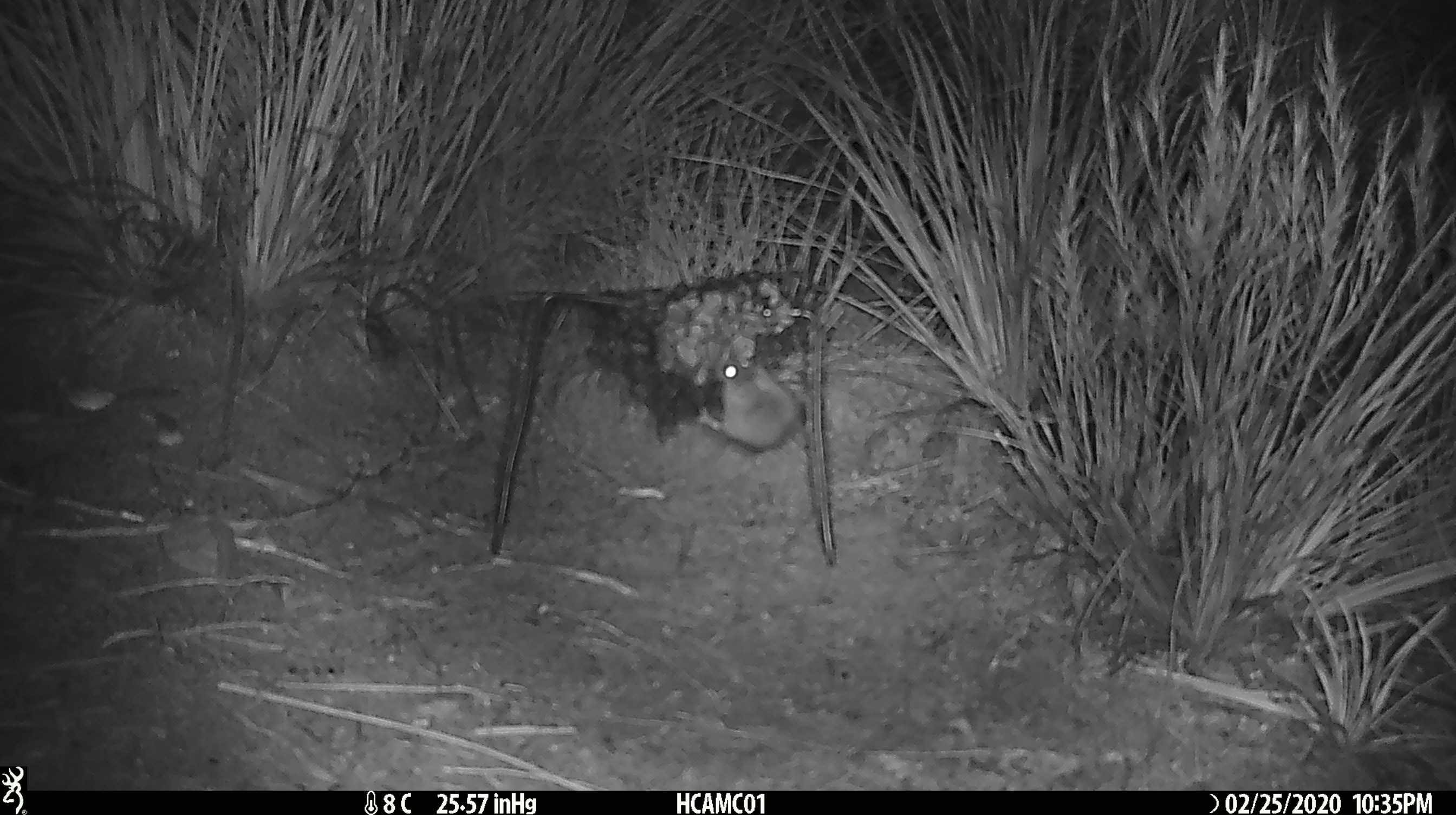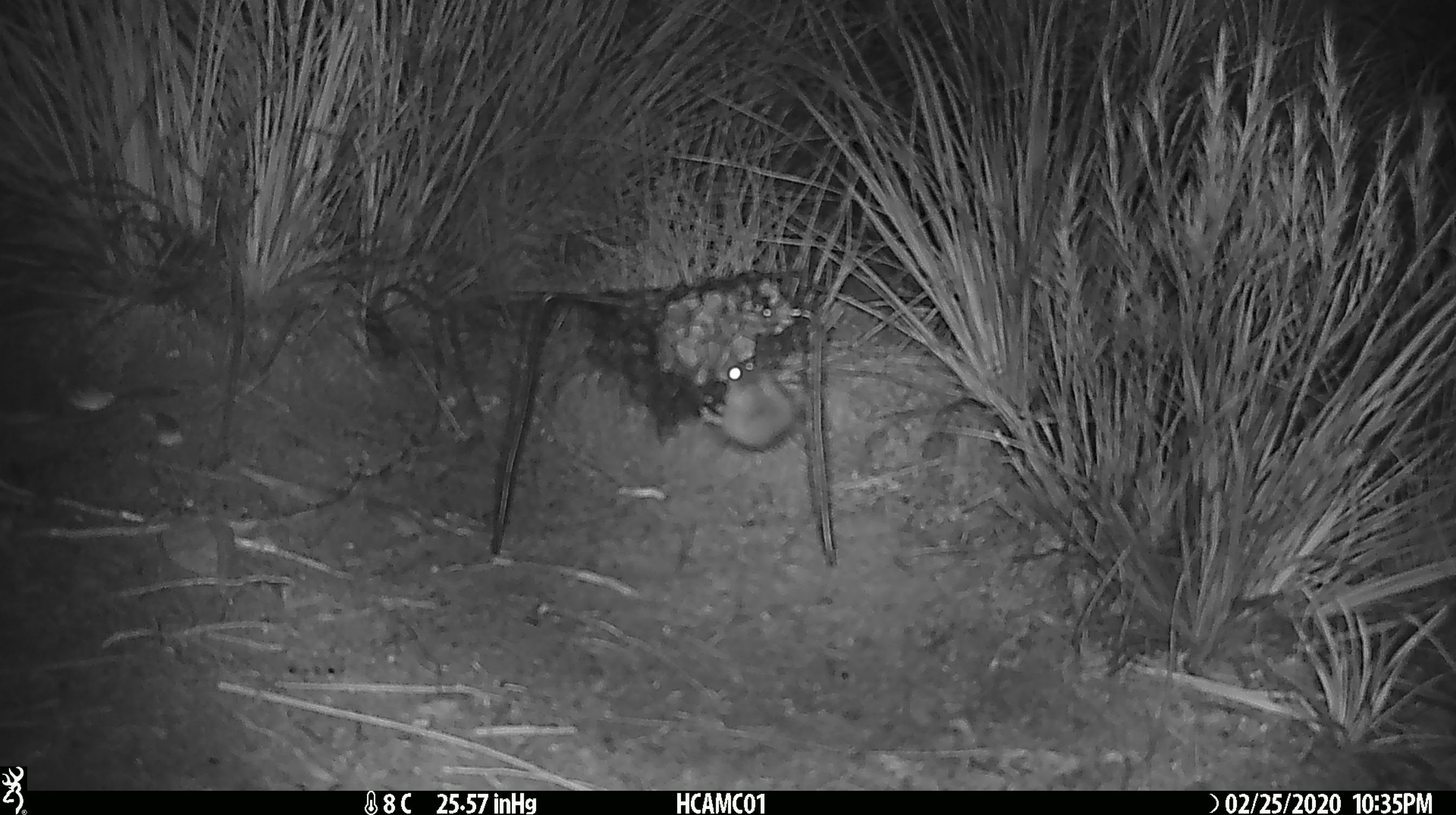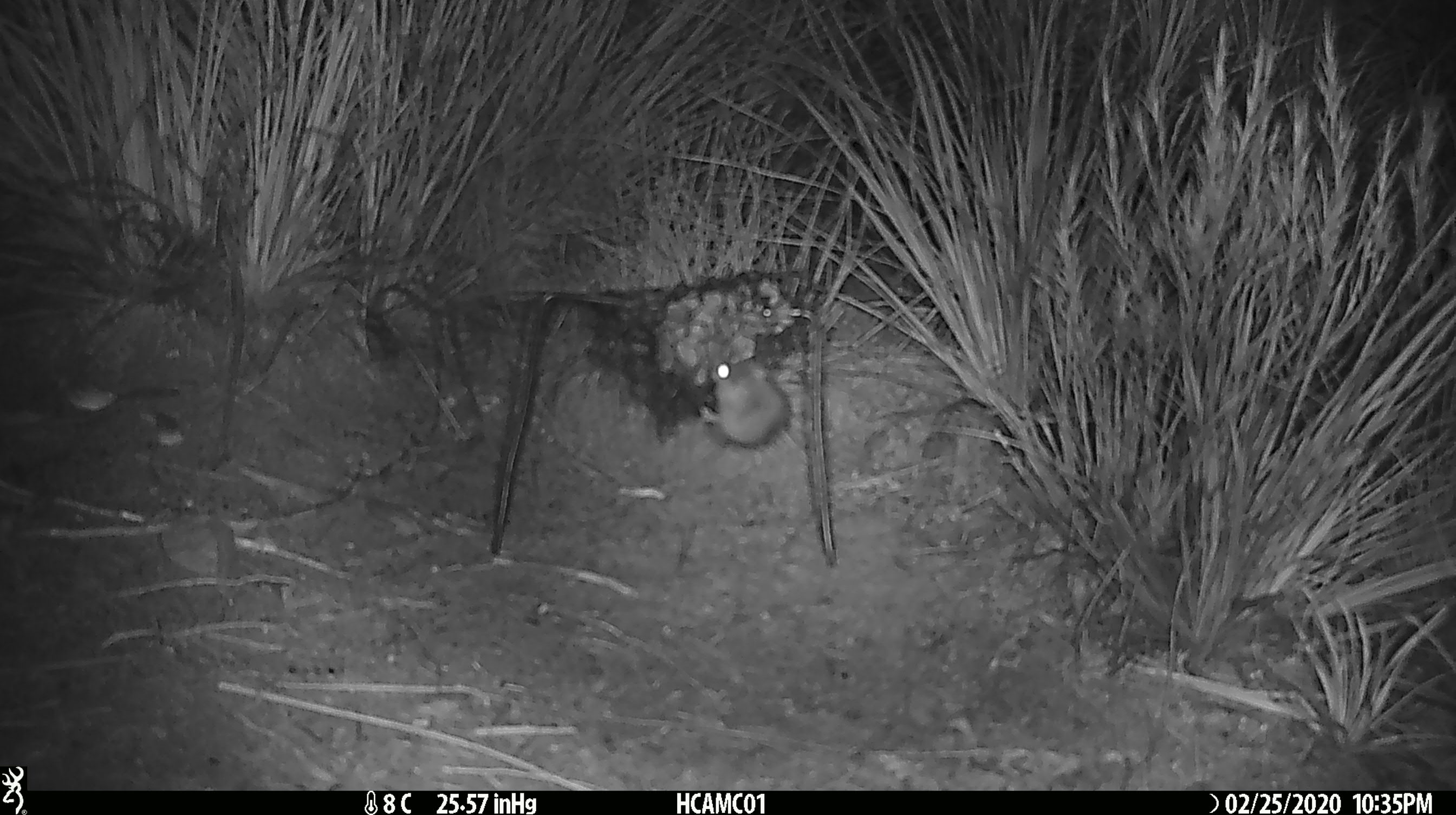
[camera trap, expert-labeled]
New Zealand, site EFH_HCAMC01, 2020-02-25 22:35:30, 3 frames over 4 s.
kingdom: Animalia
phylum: Chordata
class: Mammalia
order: Rodentia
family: Muridae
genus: Mus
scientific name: Mus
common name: mouse